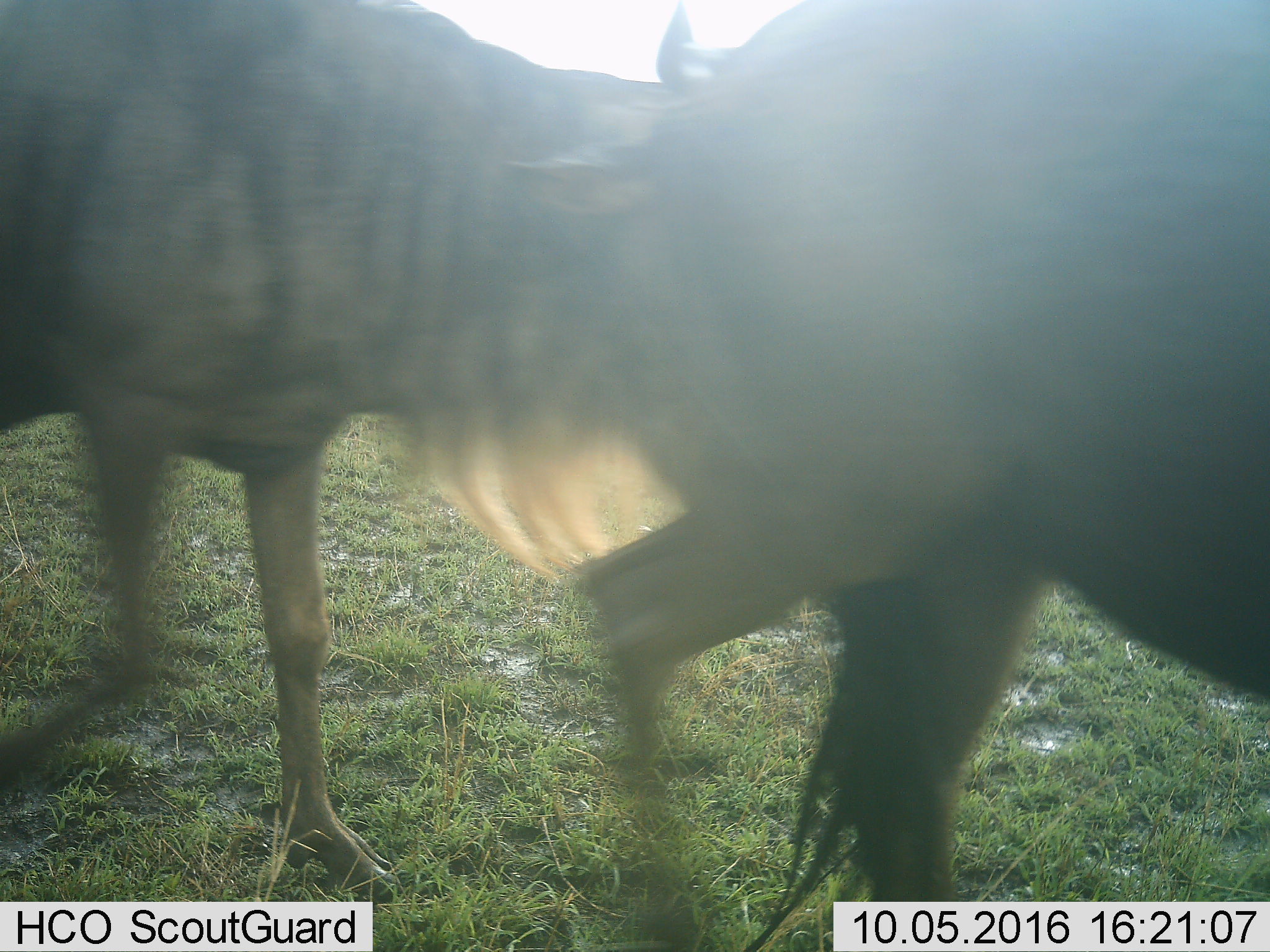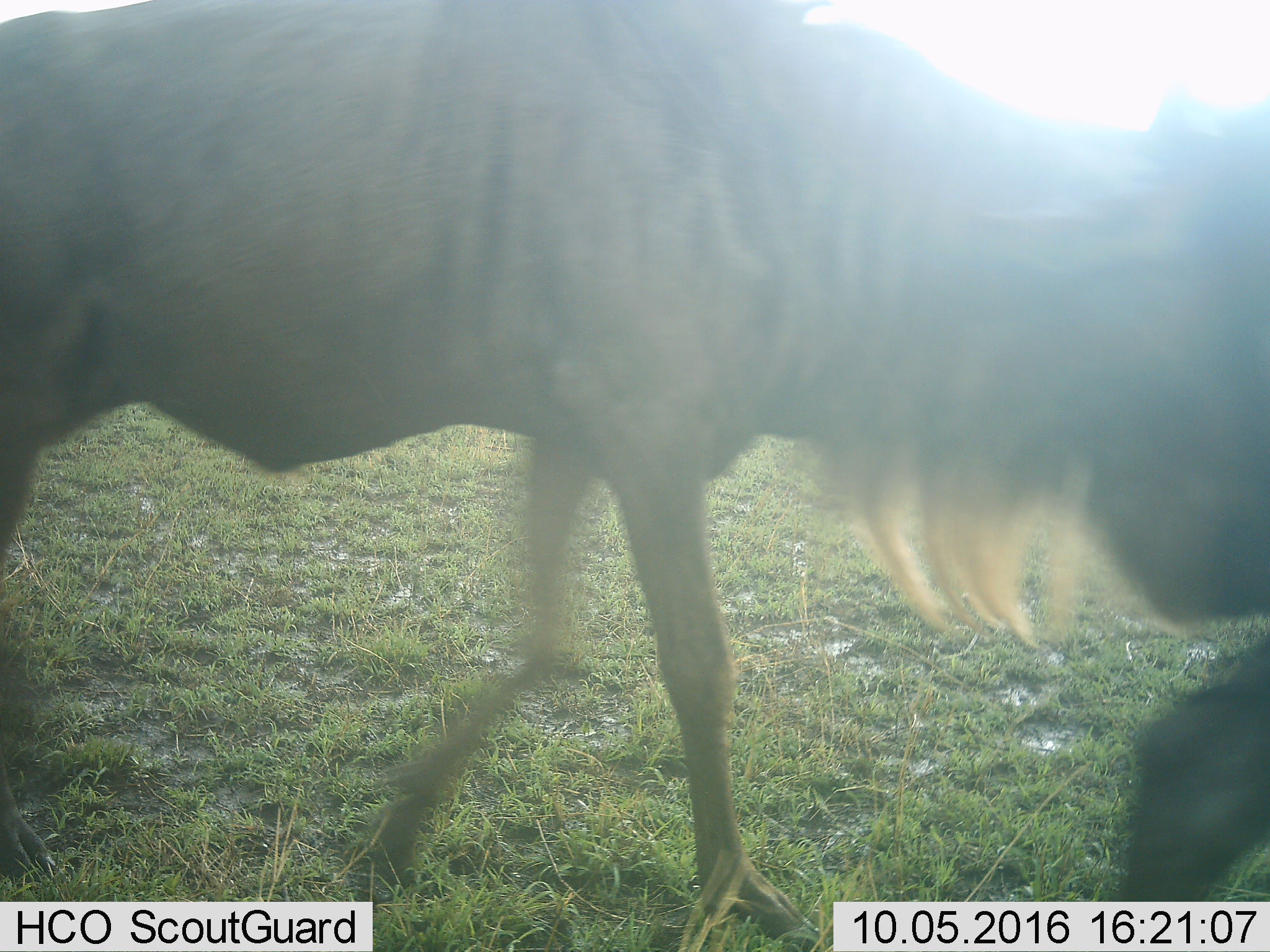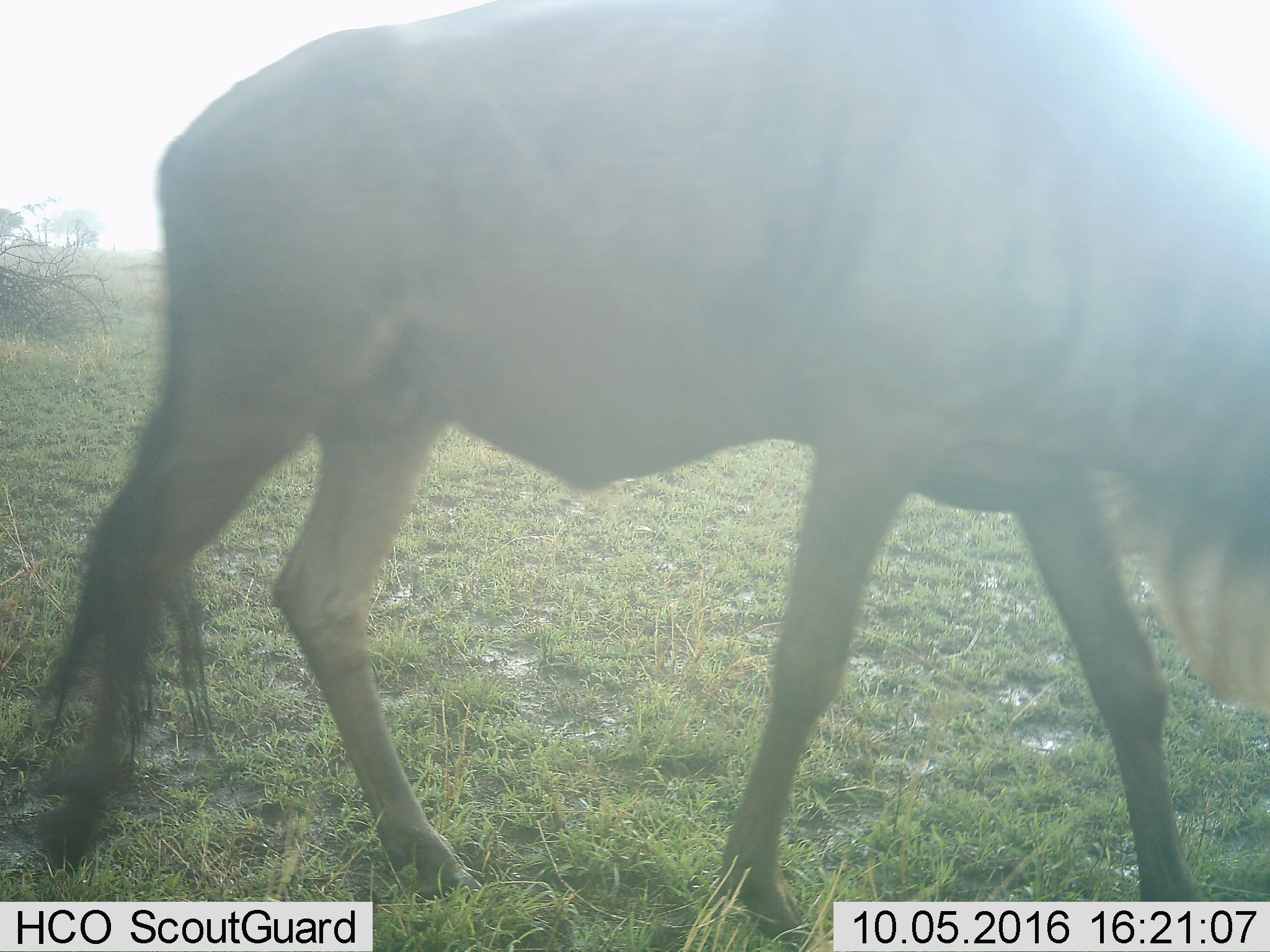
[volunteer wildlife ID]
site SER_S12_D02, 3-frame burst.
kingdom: Animalia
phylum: Chordata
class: Mammalia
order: Artiodactyla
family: Bovidae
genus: Connochaetes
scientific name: Connochaetes taurinus taurinus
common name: blue wildebeest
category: wildebeestblue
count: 2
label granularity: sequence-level